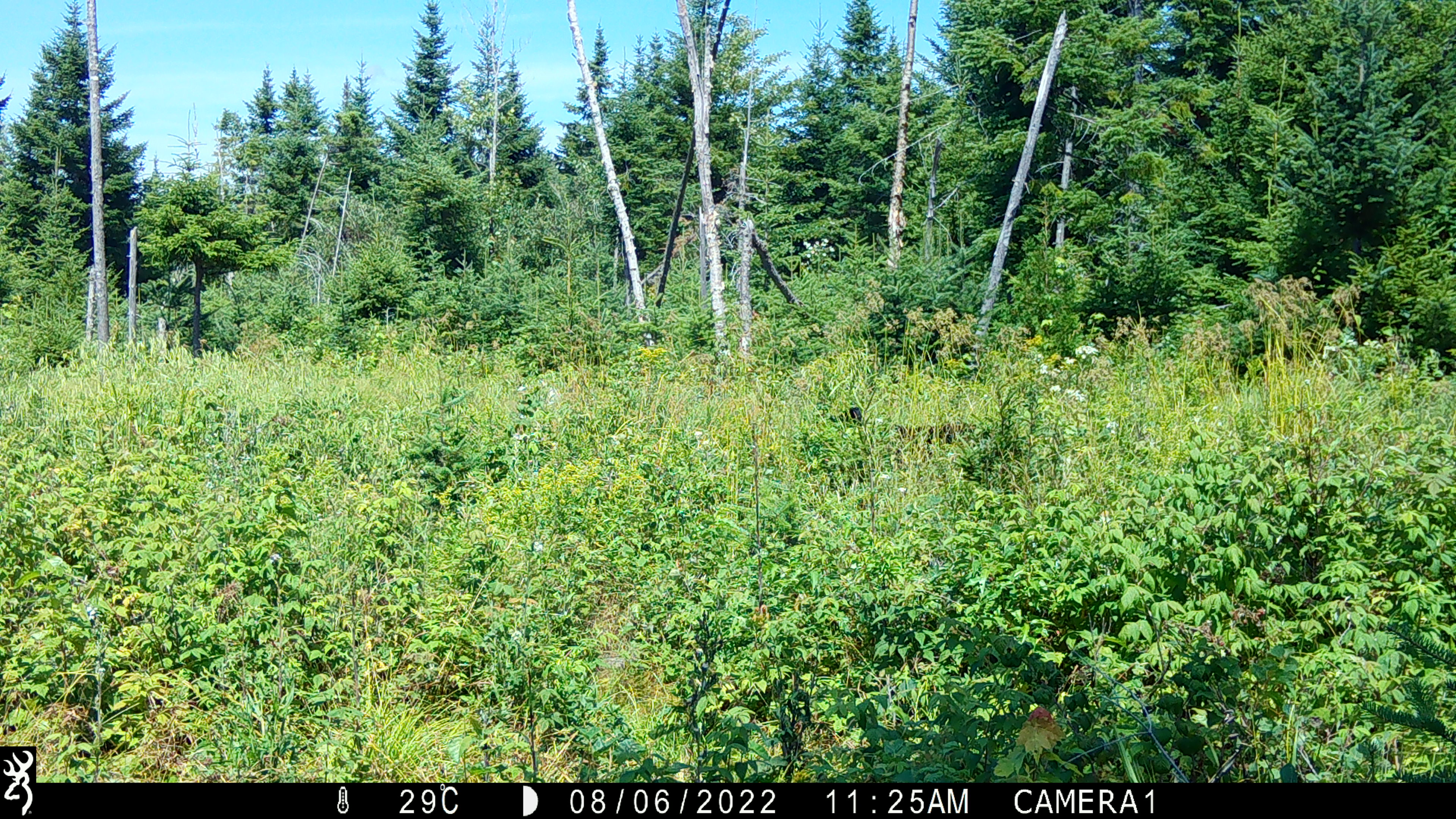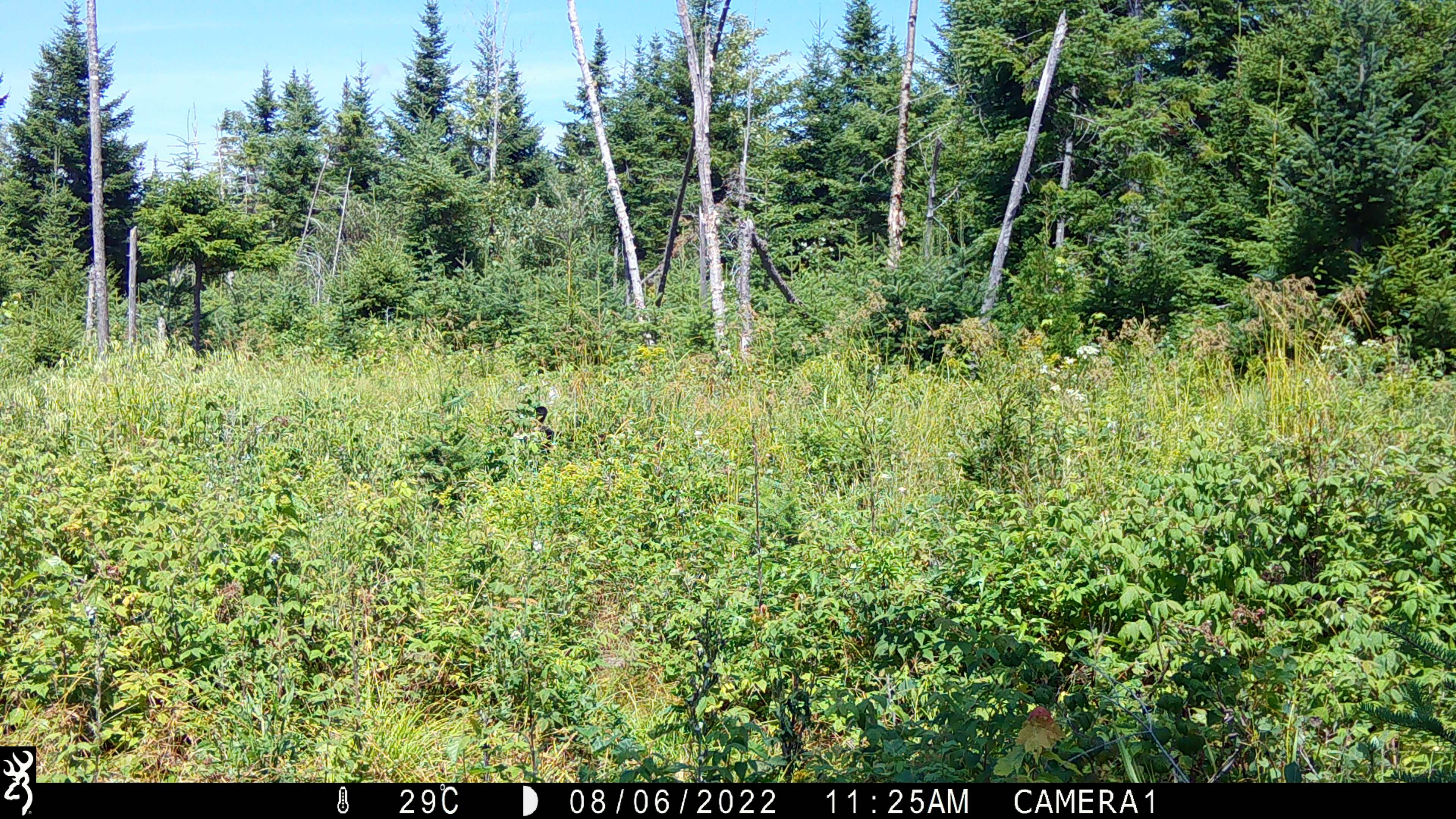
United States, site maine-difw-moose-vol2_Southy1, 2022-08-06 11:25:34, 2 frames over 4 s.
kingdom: Animalia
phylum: Chordata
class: Mammalia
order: Carnivora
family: Ursidae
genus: Ursus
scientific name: Ursus americanus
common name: black bear